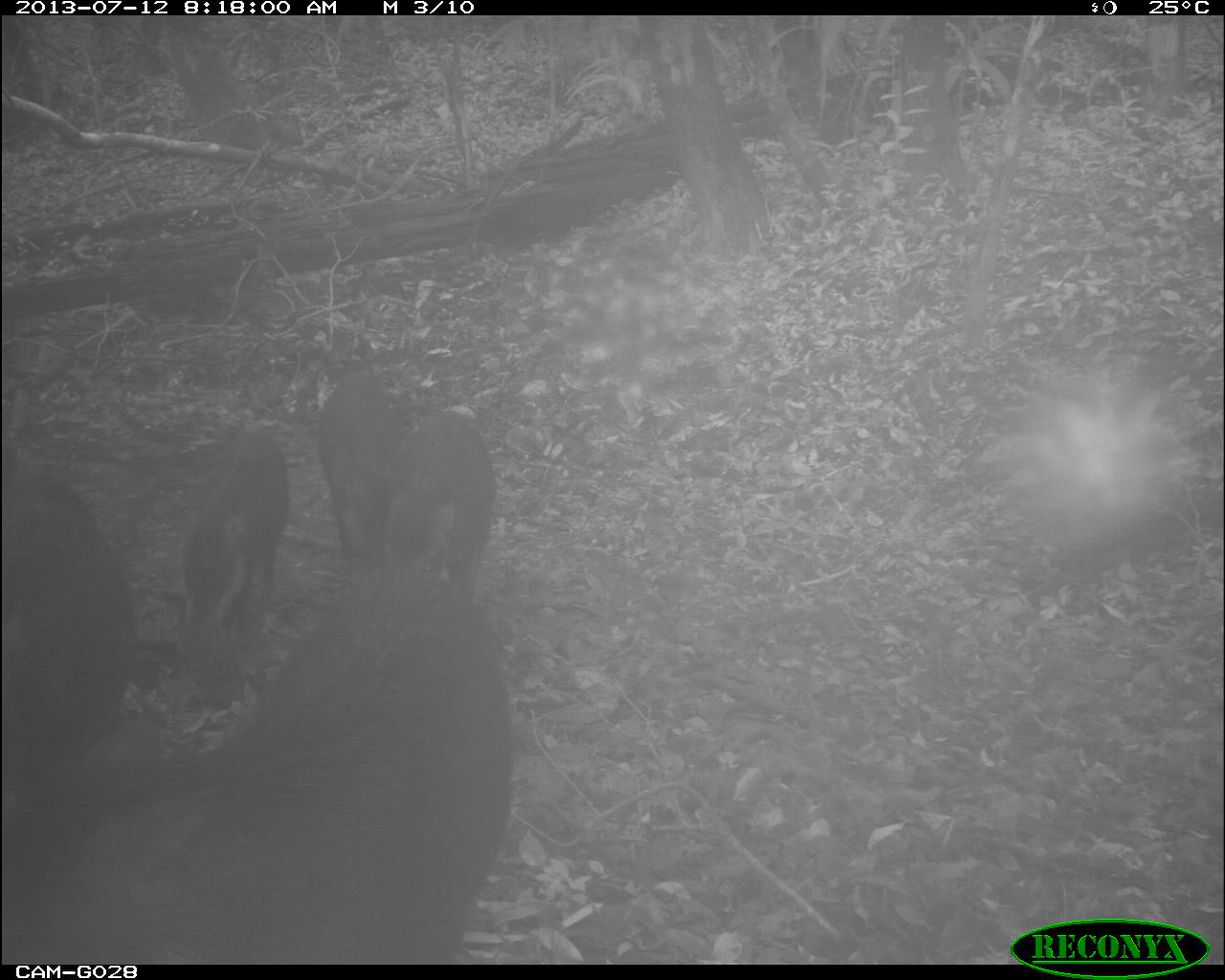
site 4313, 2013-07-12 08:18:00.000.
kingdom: Animalia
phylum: Chordata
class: Mammalia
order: Artiodactyla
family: Tayassuidae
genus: Tayassu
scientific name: Tayassu pecari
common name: white-lipped peccary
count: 25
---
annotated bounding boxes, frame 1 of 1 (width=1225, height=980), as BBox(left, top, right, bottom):
tayassu pecari: BBox(0, 587, 518, 963); BBox(0, 475, 140, 801); BBox(176, 428, 292, 632); BBox(394, 408, 496, 599); BBox(315, 372, 402, 574)